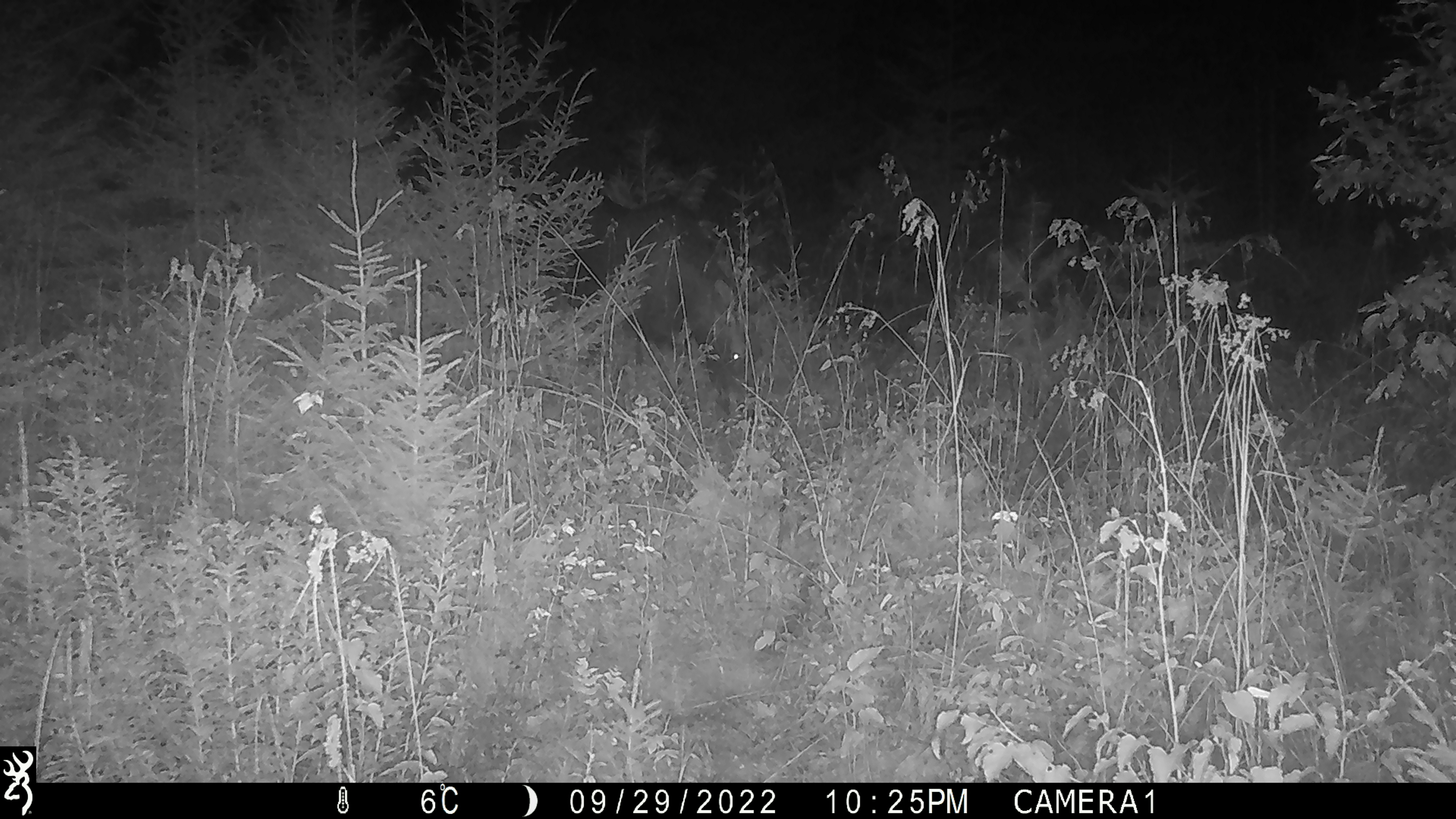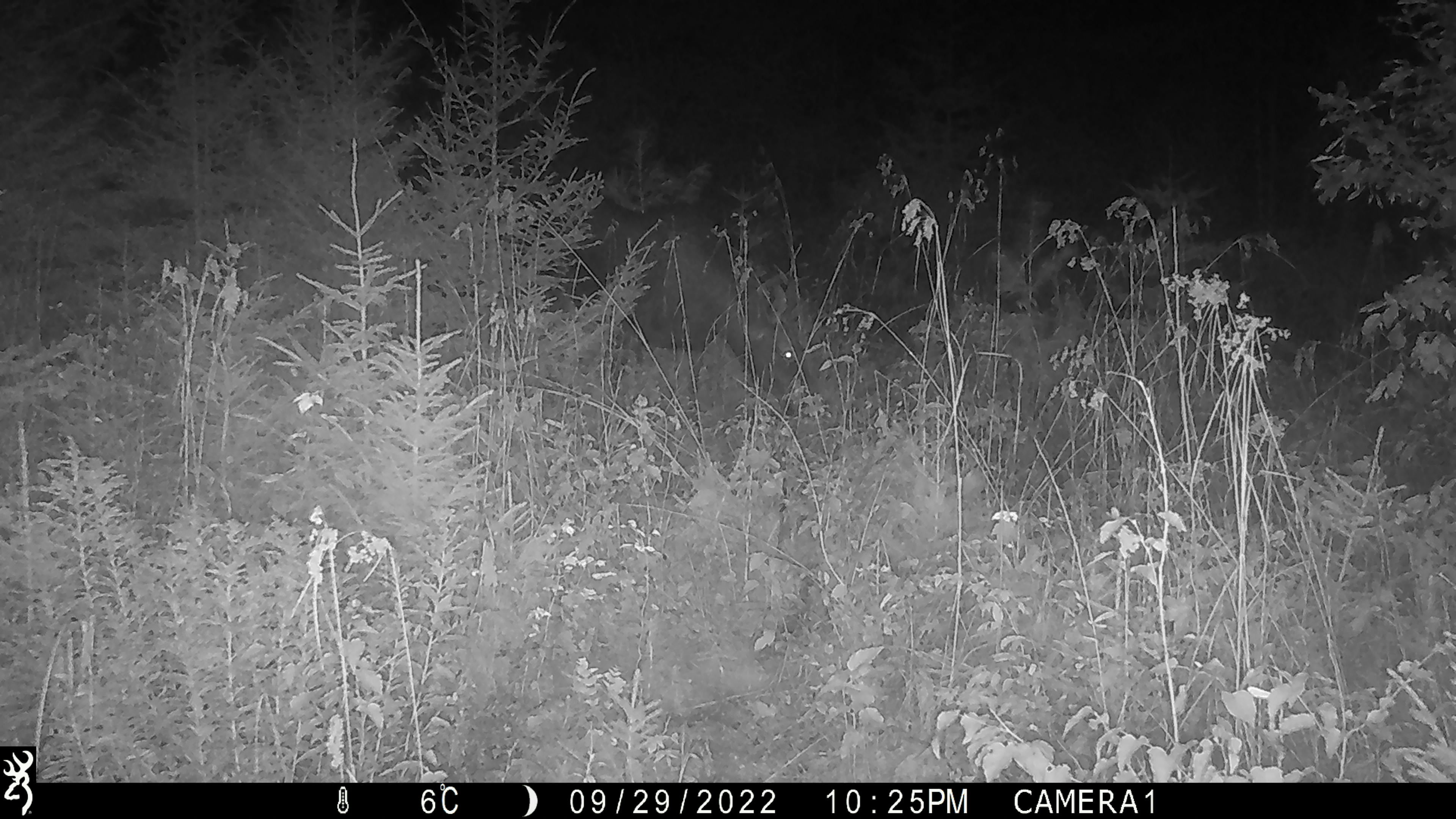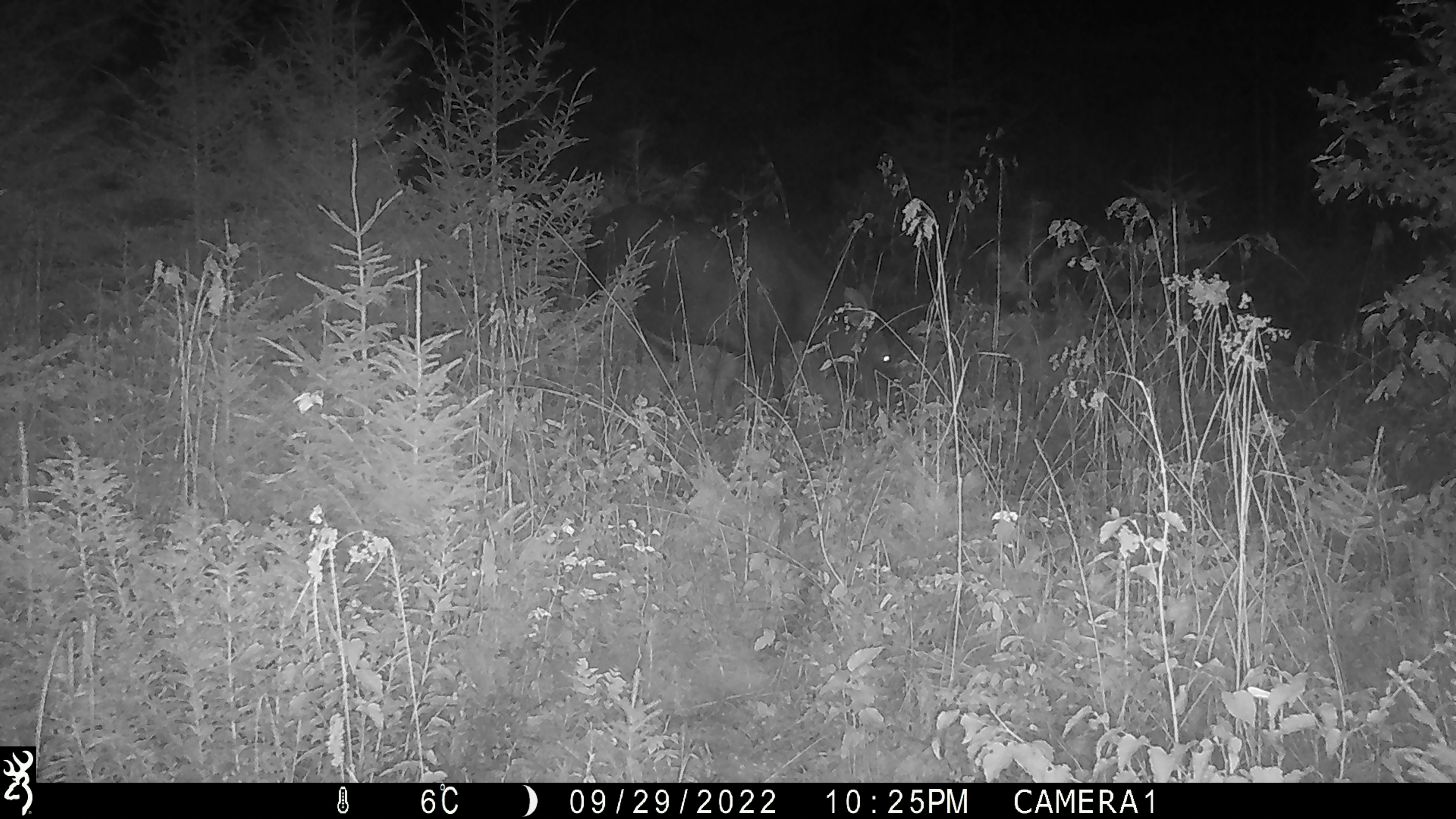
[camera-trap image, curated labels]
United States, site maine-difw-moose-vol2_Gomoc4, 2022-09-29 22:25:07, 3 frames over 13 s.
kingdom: Animalia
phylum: Chordata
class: Mammalia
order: Artiodactyla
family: Cervidae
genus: Alces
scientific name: Alces alces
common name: moose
Moose (Alces alces).